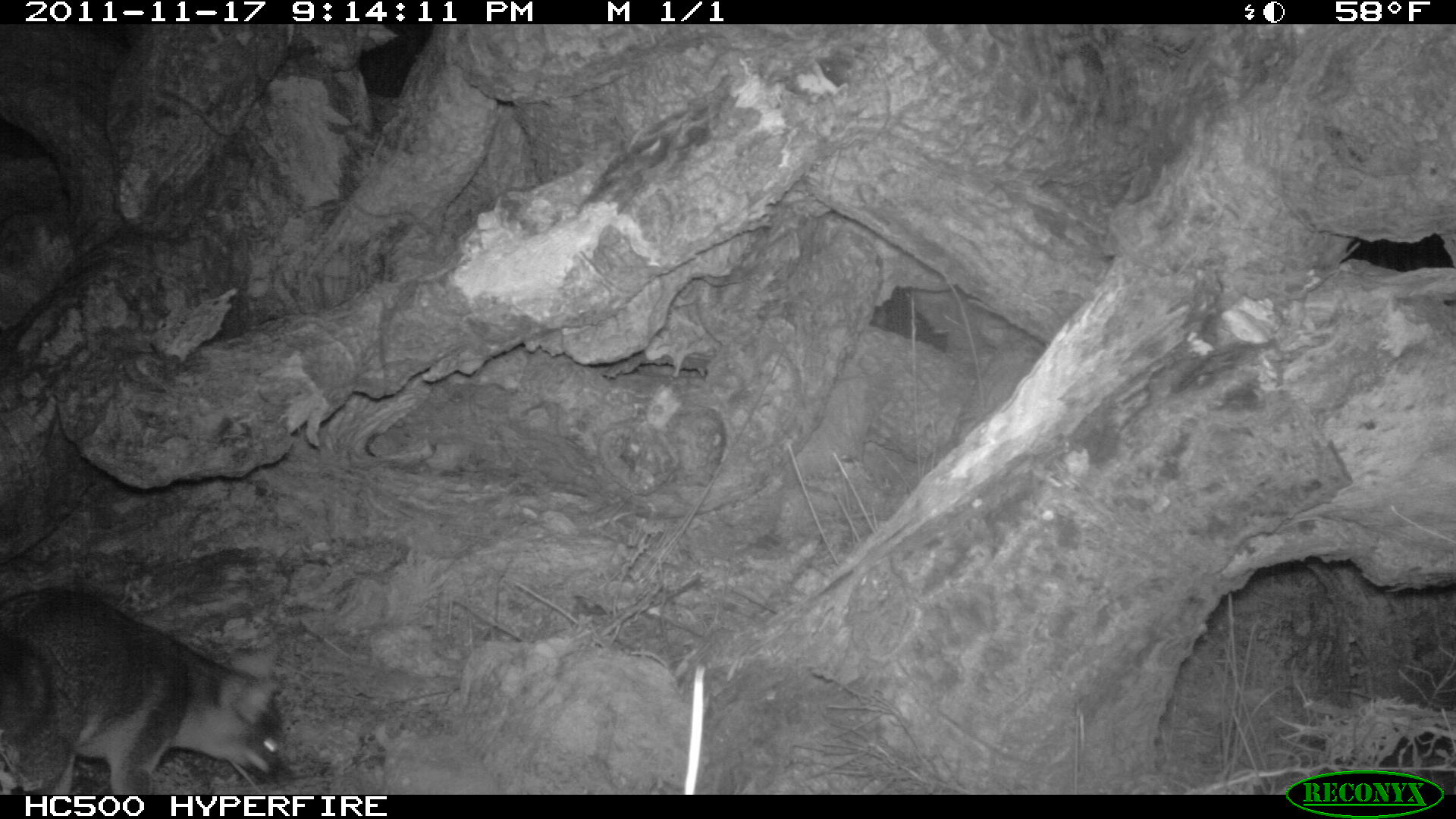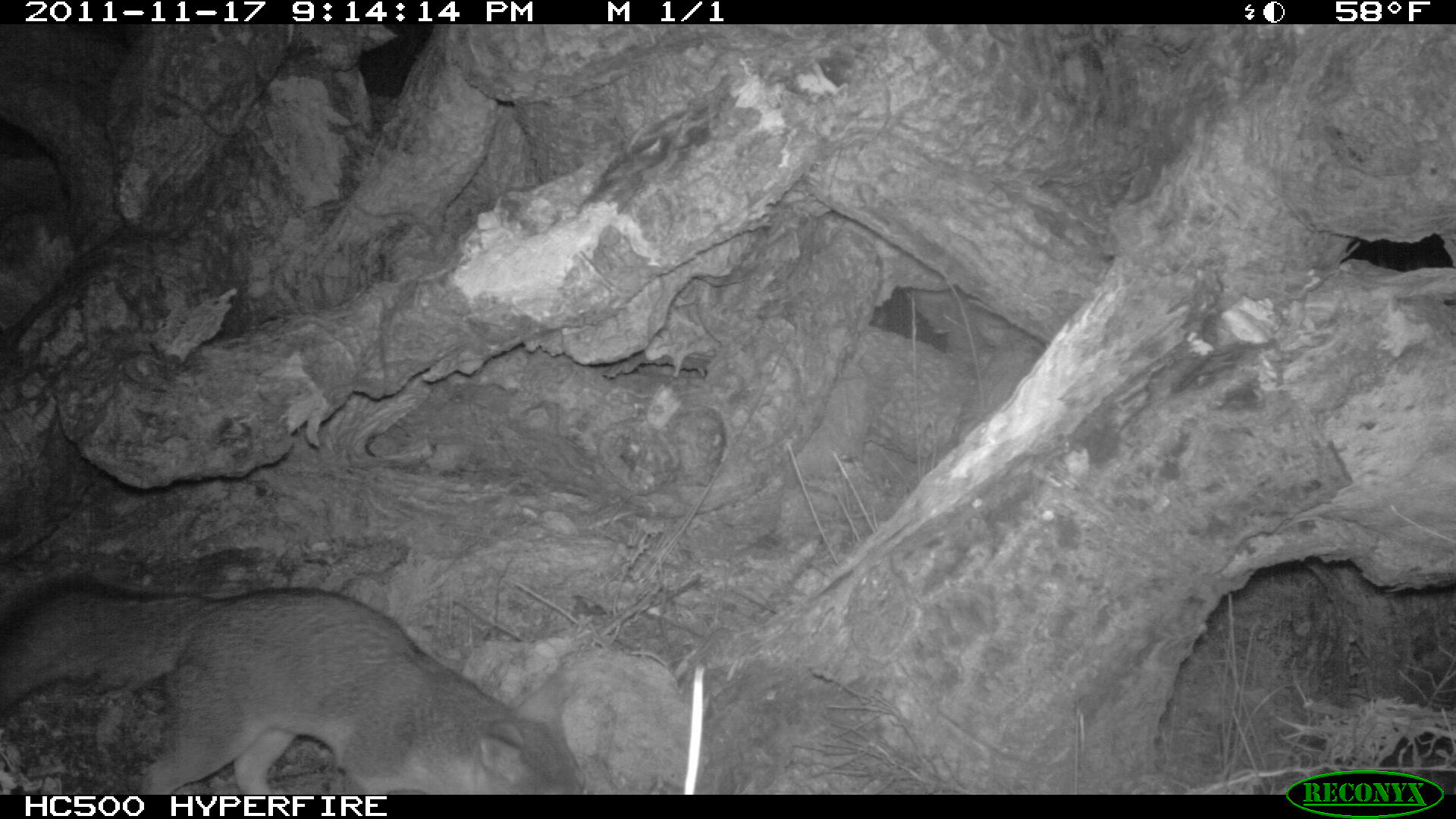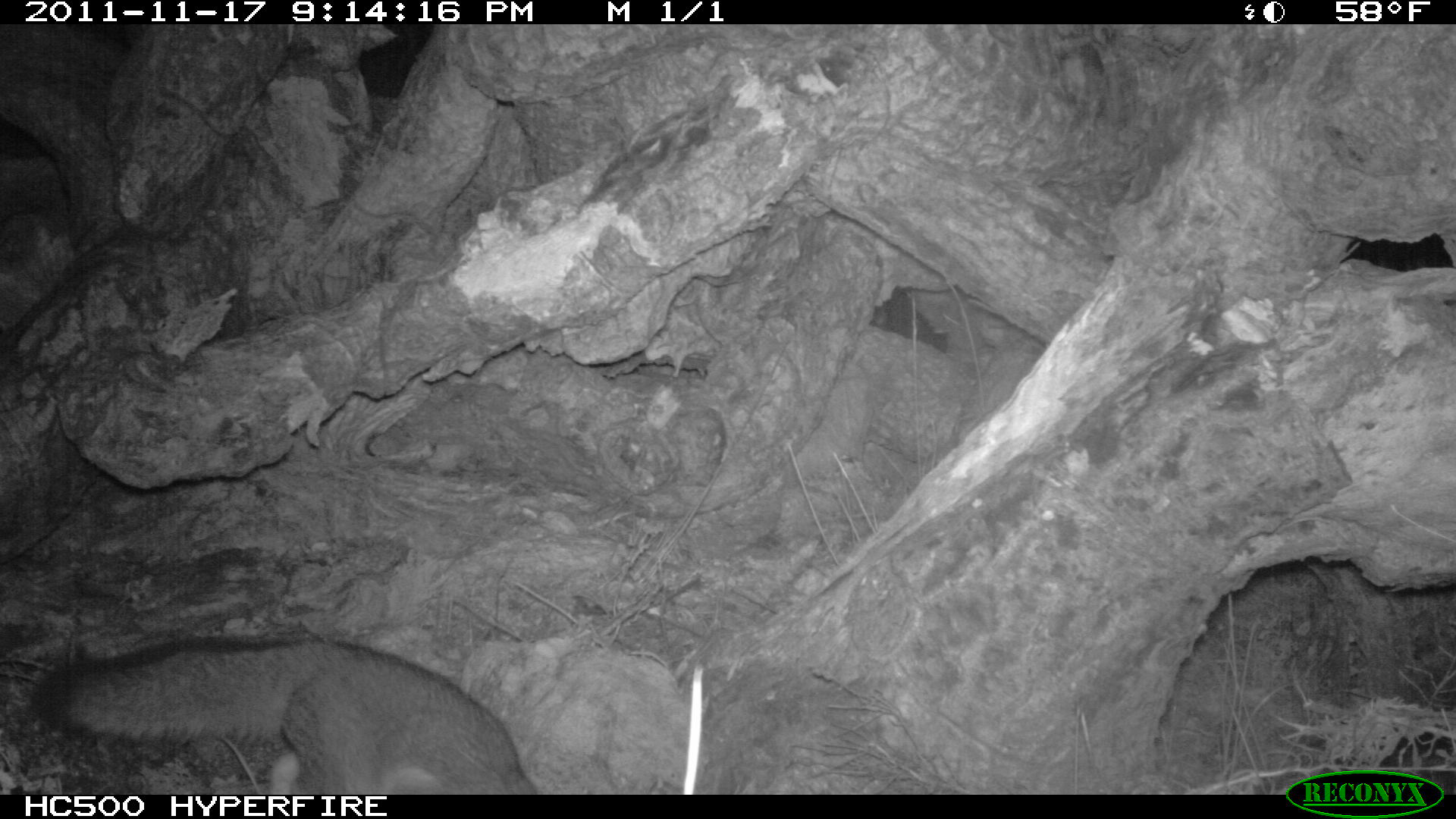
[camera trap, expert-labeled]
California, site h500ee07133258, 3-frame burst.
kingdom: Animalia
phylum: Chordata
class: Mammalia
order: Carnivora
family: Canidae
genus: Urocyon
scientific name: Urocyon littoralis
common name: island fox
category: fox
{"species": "fox (island fox) (Urocyon littoralis)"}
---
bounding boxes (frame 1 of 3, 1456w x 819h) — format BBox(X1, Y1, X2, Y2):
fox: BBox(0, 589, 281, 795)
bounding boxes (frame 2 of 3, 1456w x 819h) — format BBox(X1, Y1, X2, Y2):
fox: BBox(0, 588, 587, 796)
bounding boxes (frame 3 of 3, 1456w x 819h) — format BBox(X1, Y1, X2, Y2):
fox: BBox(31, 637, 542, 792)